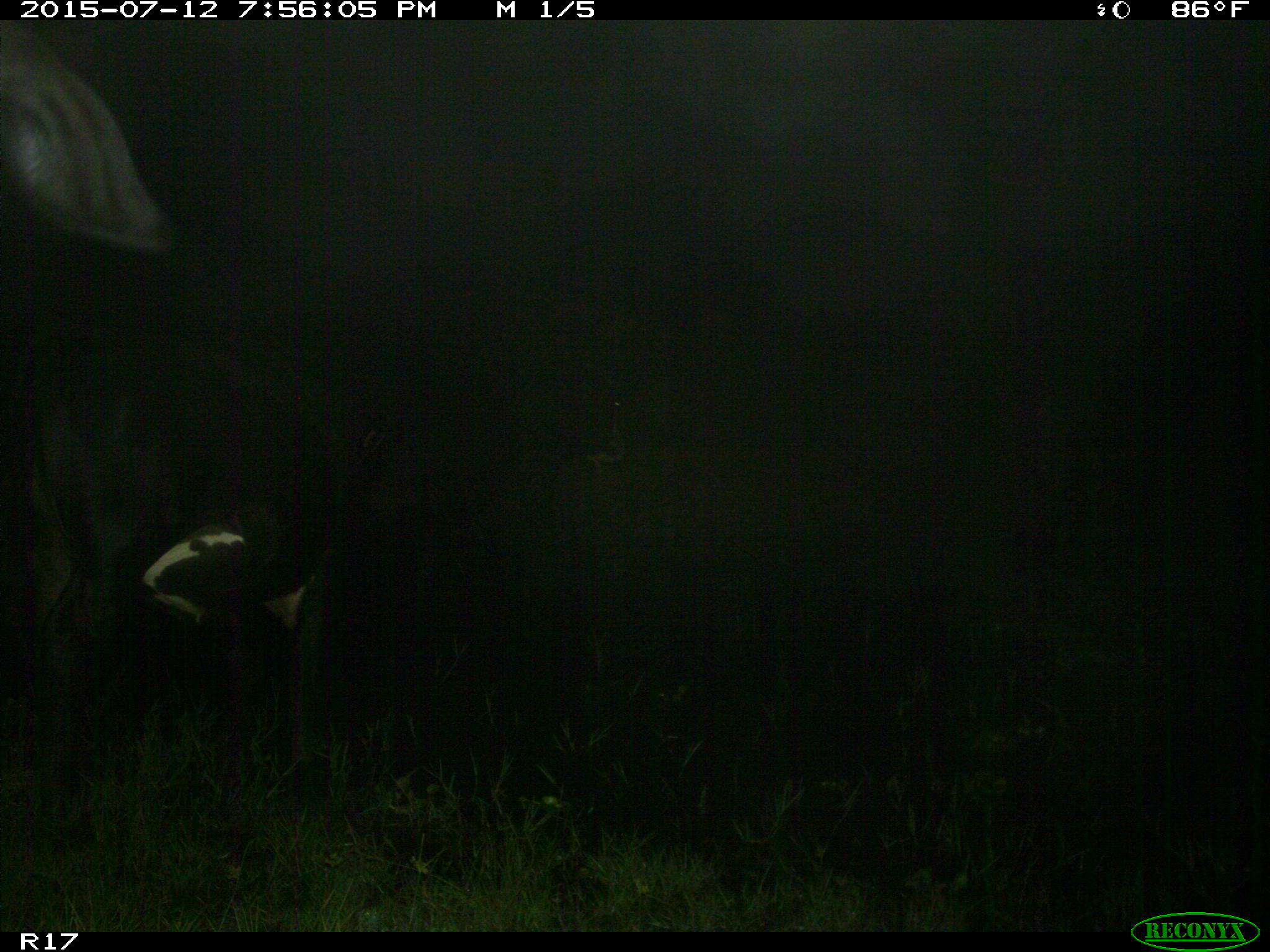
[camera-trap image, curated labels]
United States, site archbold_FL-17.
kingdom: Animalia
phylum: Chordata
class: Mammalia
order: Artiodactyla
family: Bovidae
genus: Bos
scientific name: Bos taurus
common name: domestic cow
Bos taurus (domestic cow).